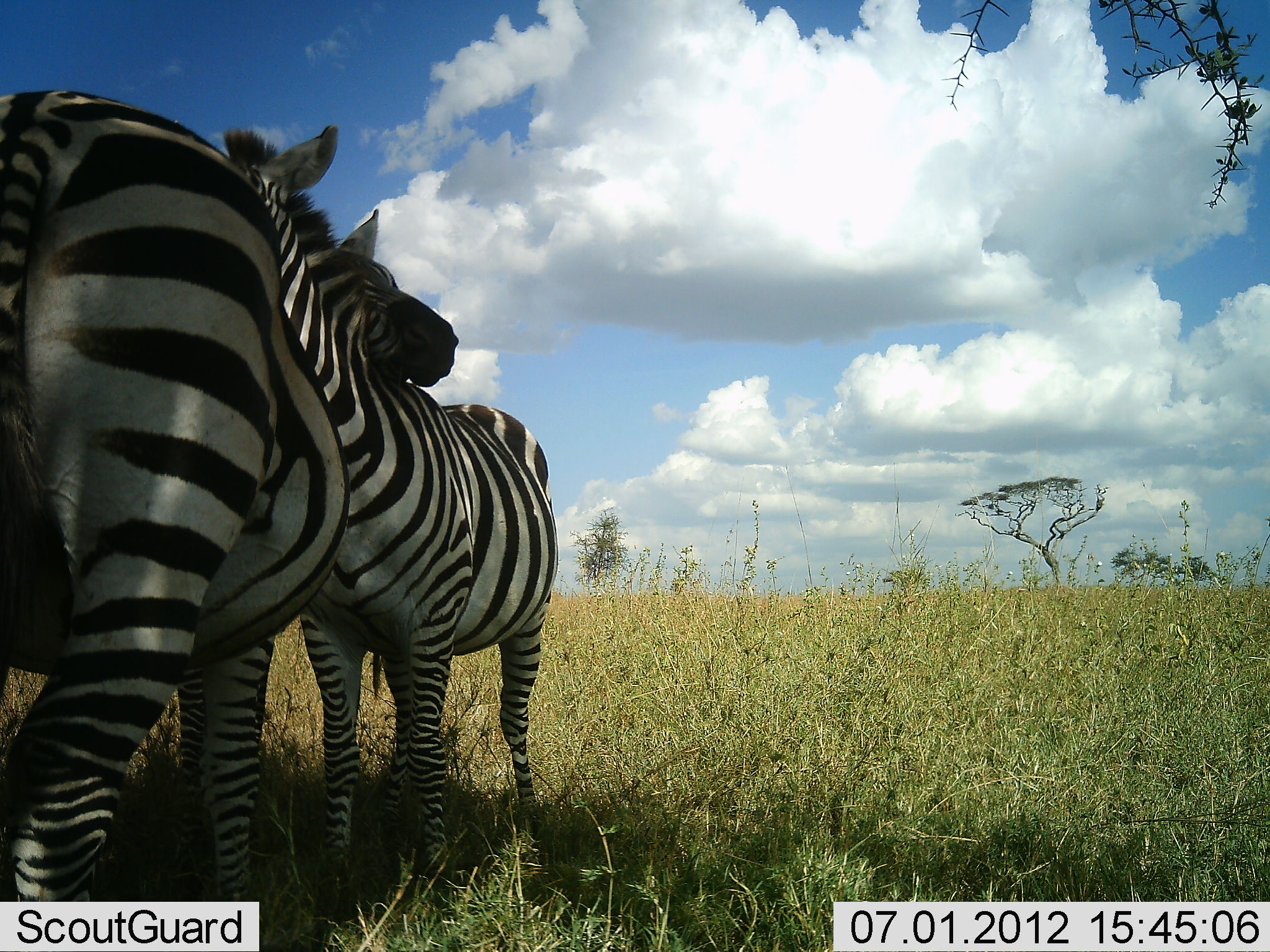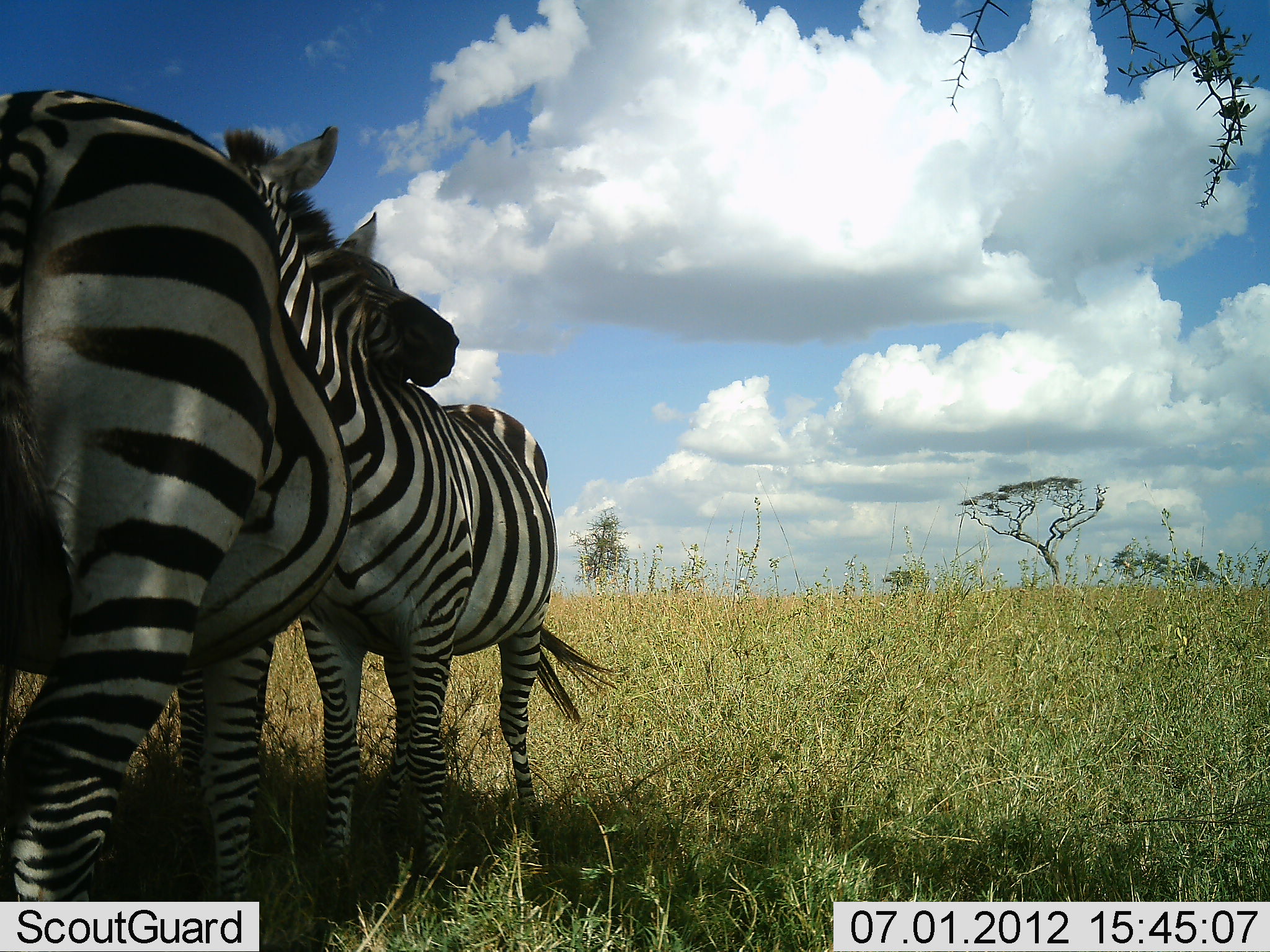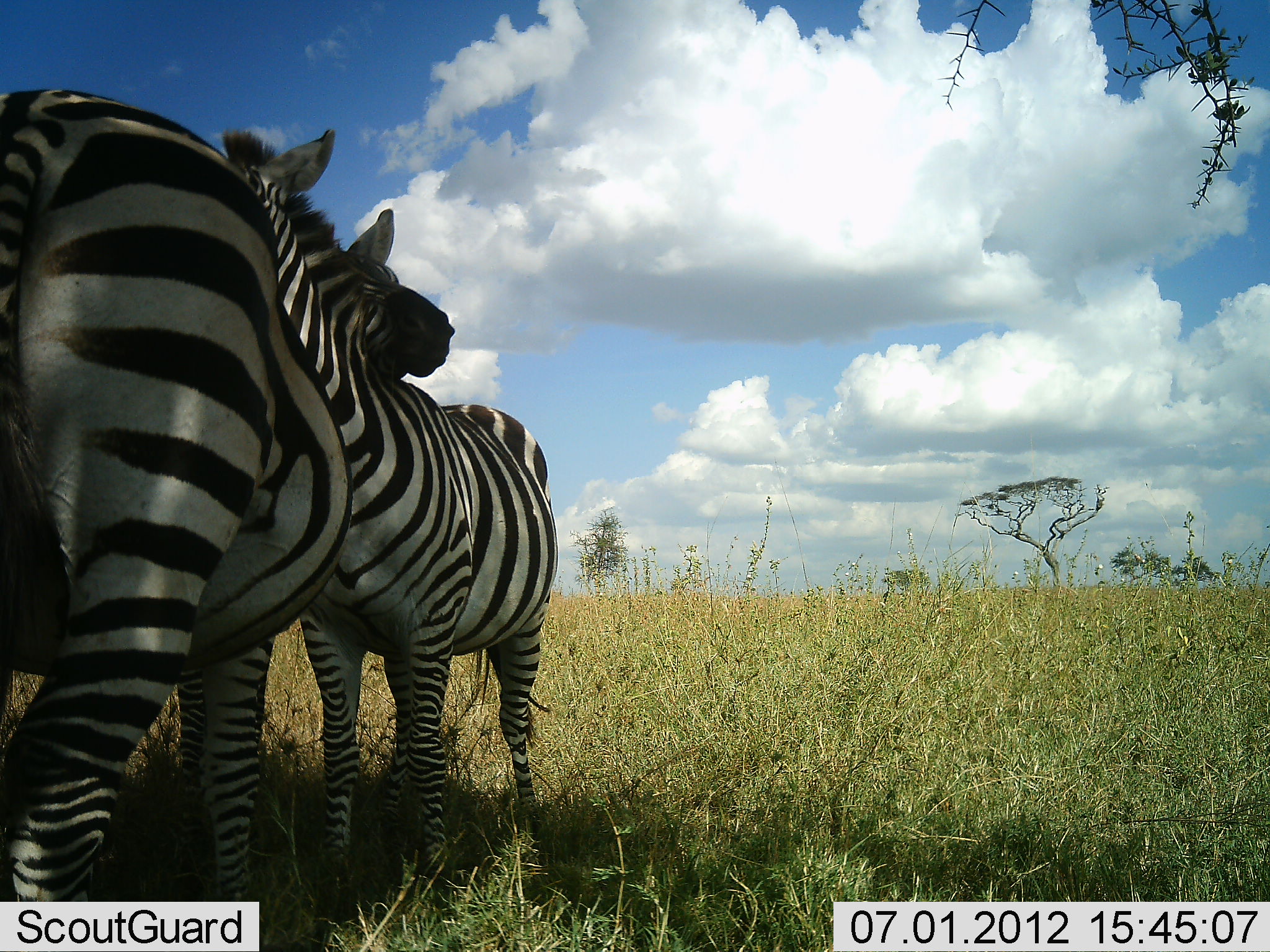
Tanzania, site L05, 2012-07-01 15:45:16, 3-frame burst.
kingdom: Animalia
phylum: Chordata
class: Mammalia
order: Perissodactyla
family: Equidae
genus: Equus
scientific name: Equus quagga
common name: plains zebra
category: zebra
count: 2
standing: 70%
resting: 0%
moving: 0%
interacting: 90%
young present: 0%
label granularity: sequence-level